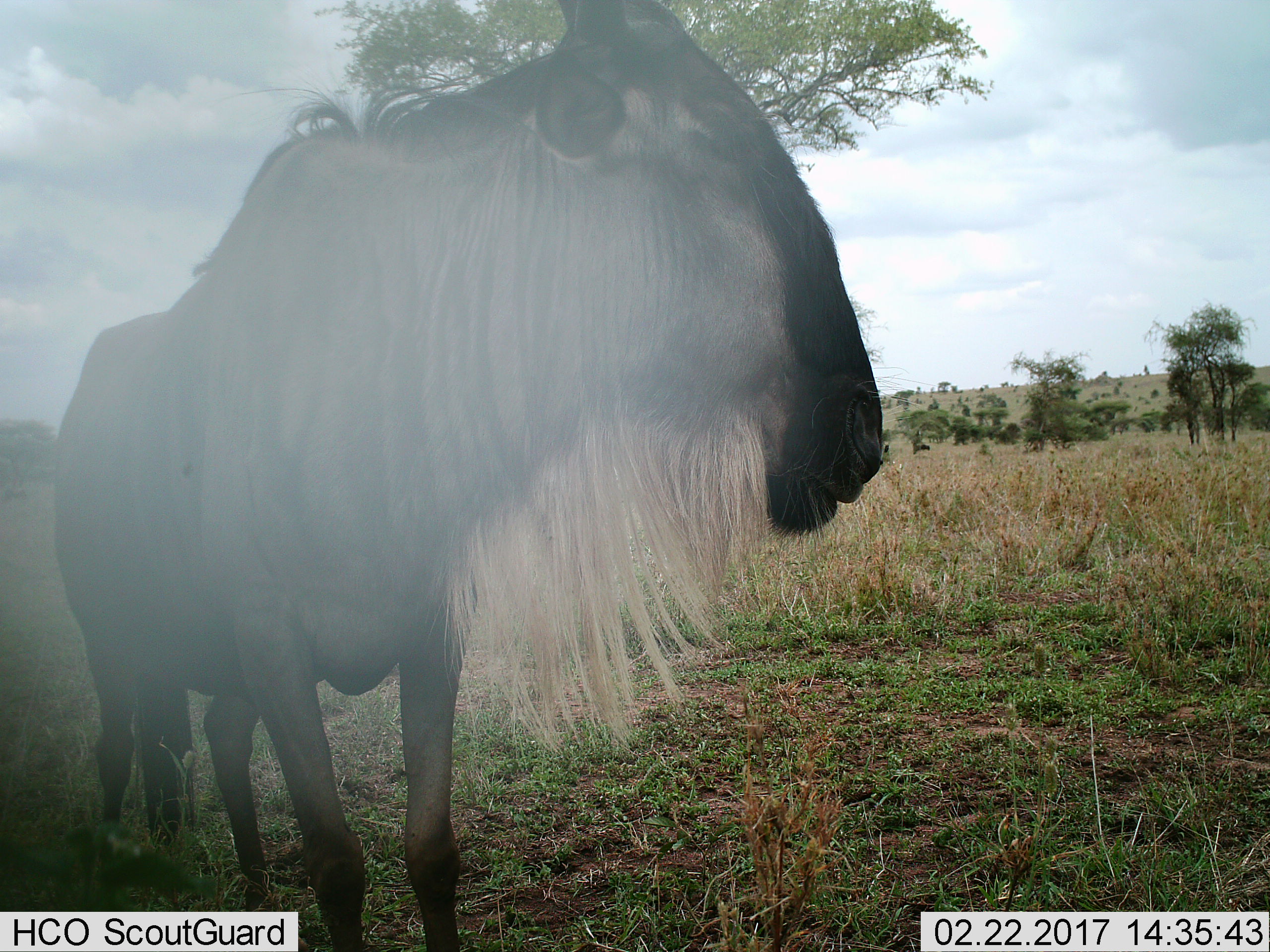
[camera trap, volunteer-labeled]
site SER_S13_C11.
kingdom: Animalia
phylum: Chordata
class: Mammalia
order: Artiodactyla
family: Bovidae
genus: Connochaetes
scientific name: Connochaetes taurinus taurinus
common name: blue wildebeest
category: wildebeestblue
Wildebeestblue (blue wildebeest) (Connochaetes taurinus taurinus), count 1. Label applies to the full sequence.